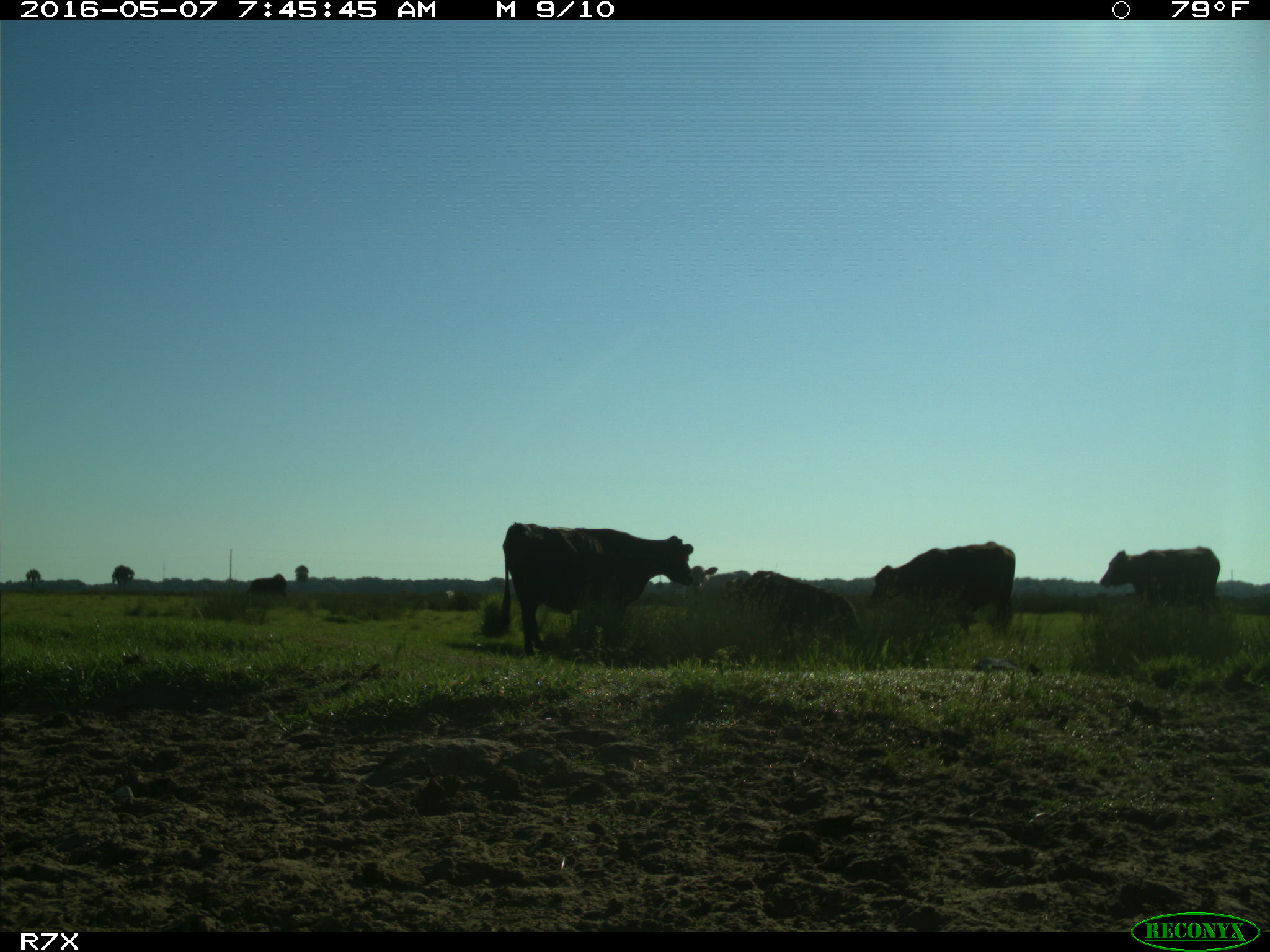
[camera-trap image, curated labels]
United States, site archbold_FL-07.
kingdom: Animalia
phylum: Chordata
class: Mammalia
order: Artiodactyla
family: Bovidae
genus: Bos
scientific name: Bos taurus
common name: domestic cow